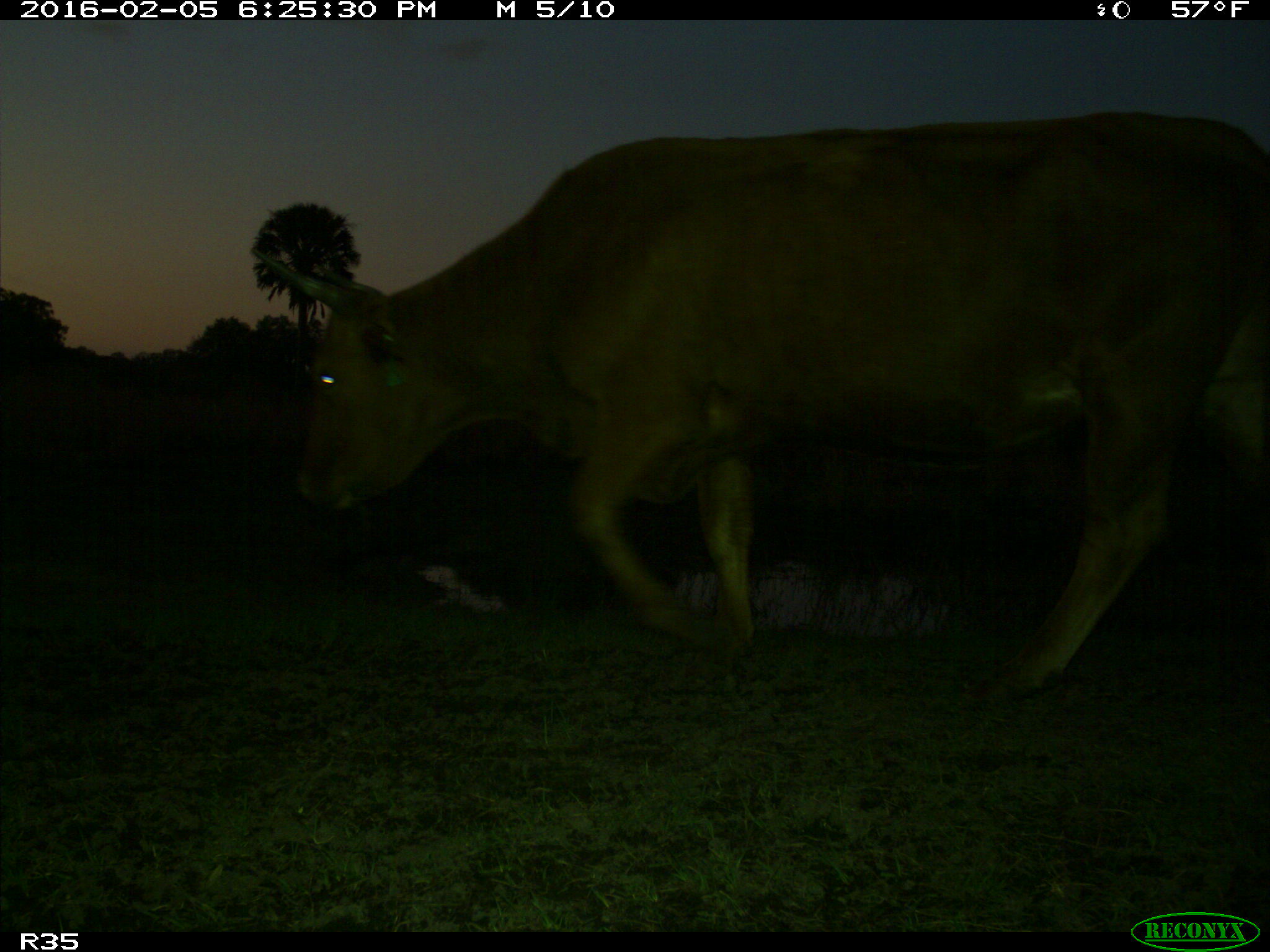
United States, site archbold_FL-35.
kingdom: Animalia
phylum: Chordata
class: Mammalia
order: Artiodactyla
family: Bovidae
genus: Bos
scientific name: Bos taurus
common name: domestic cow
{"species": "Bos taurus (domestic cow)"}